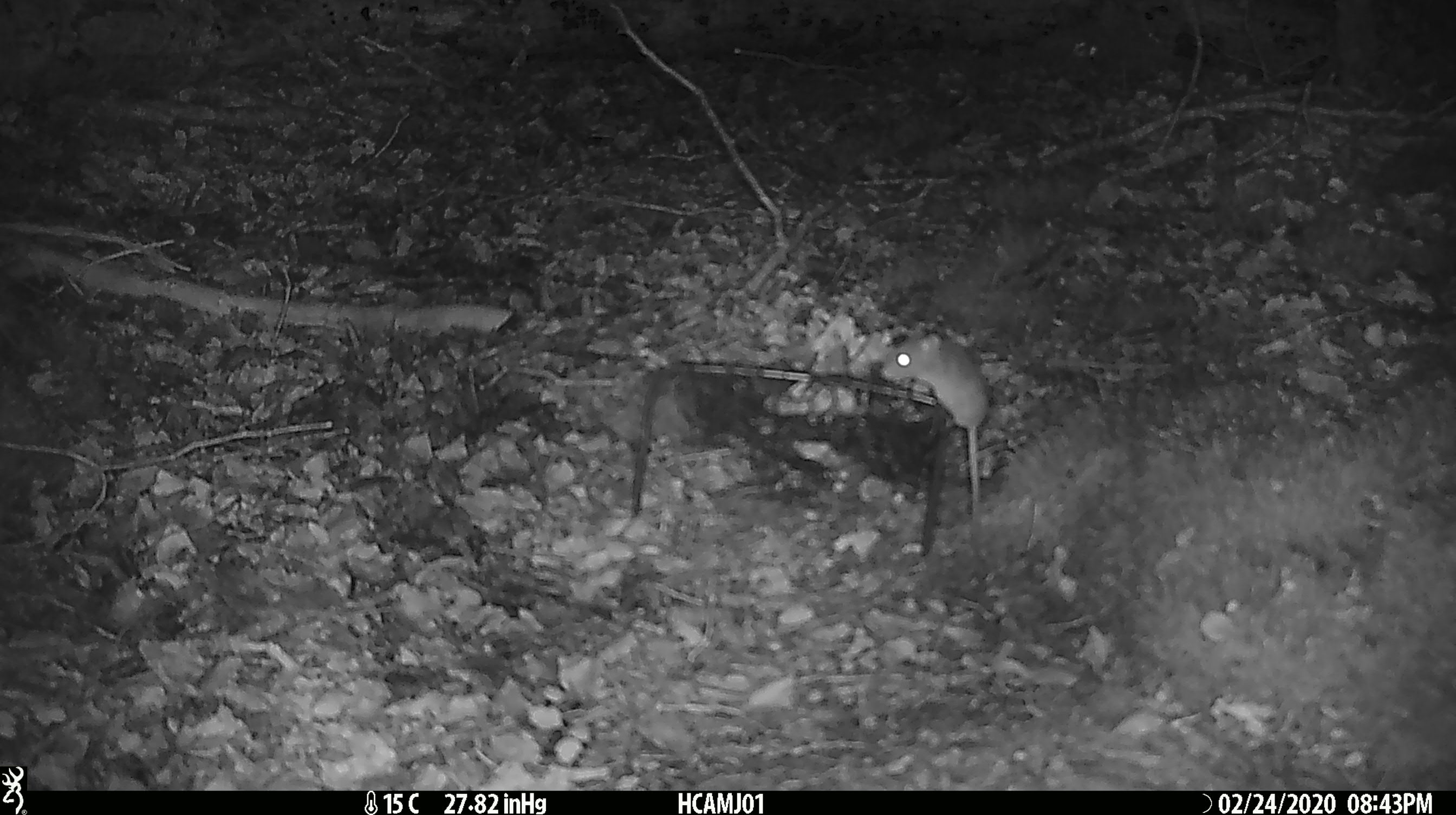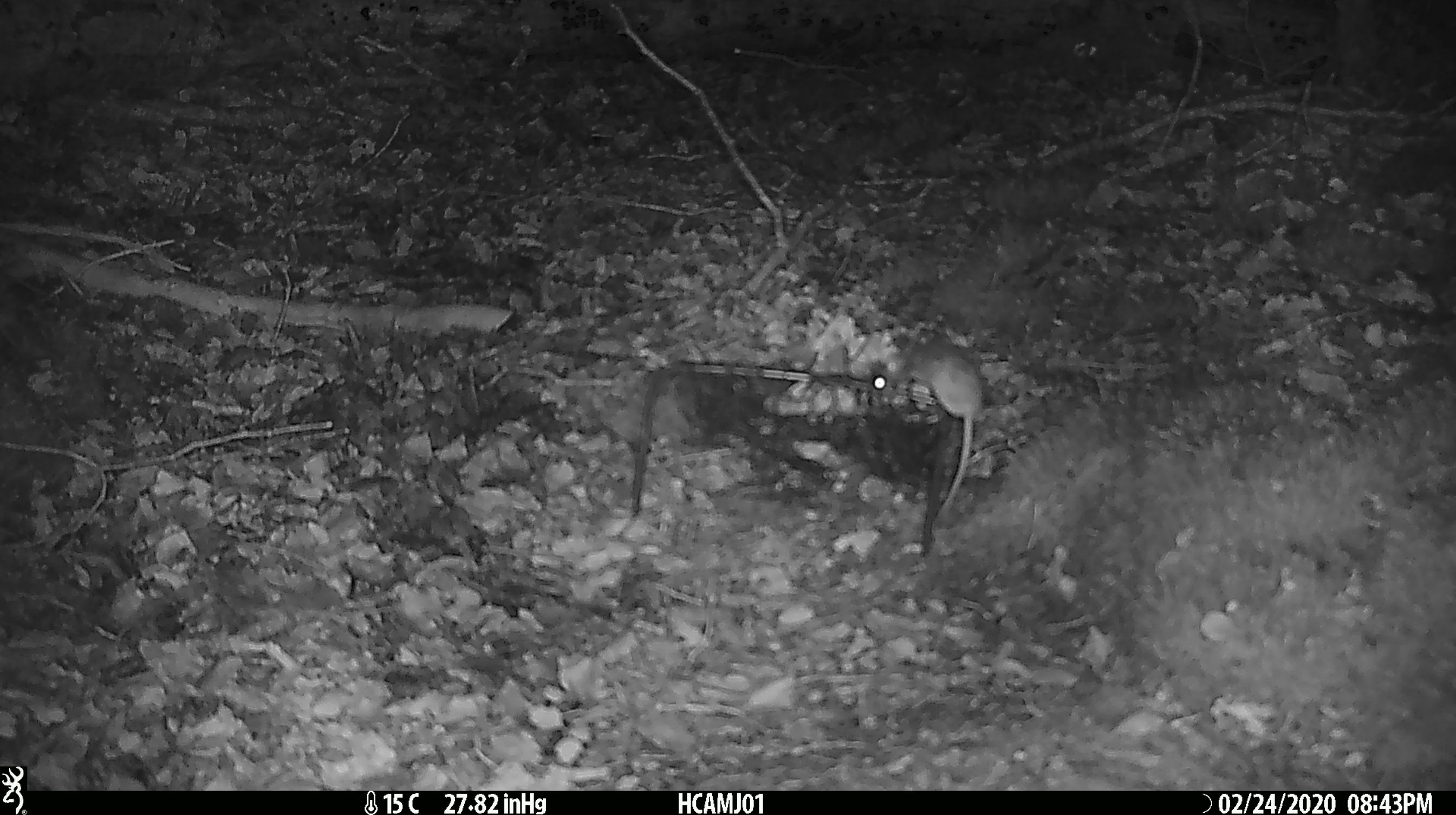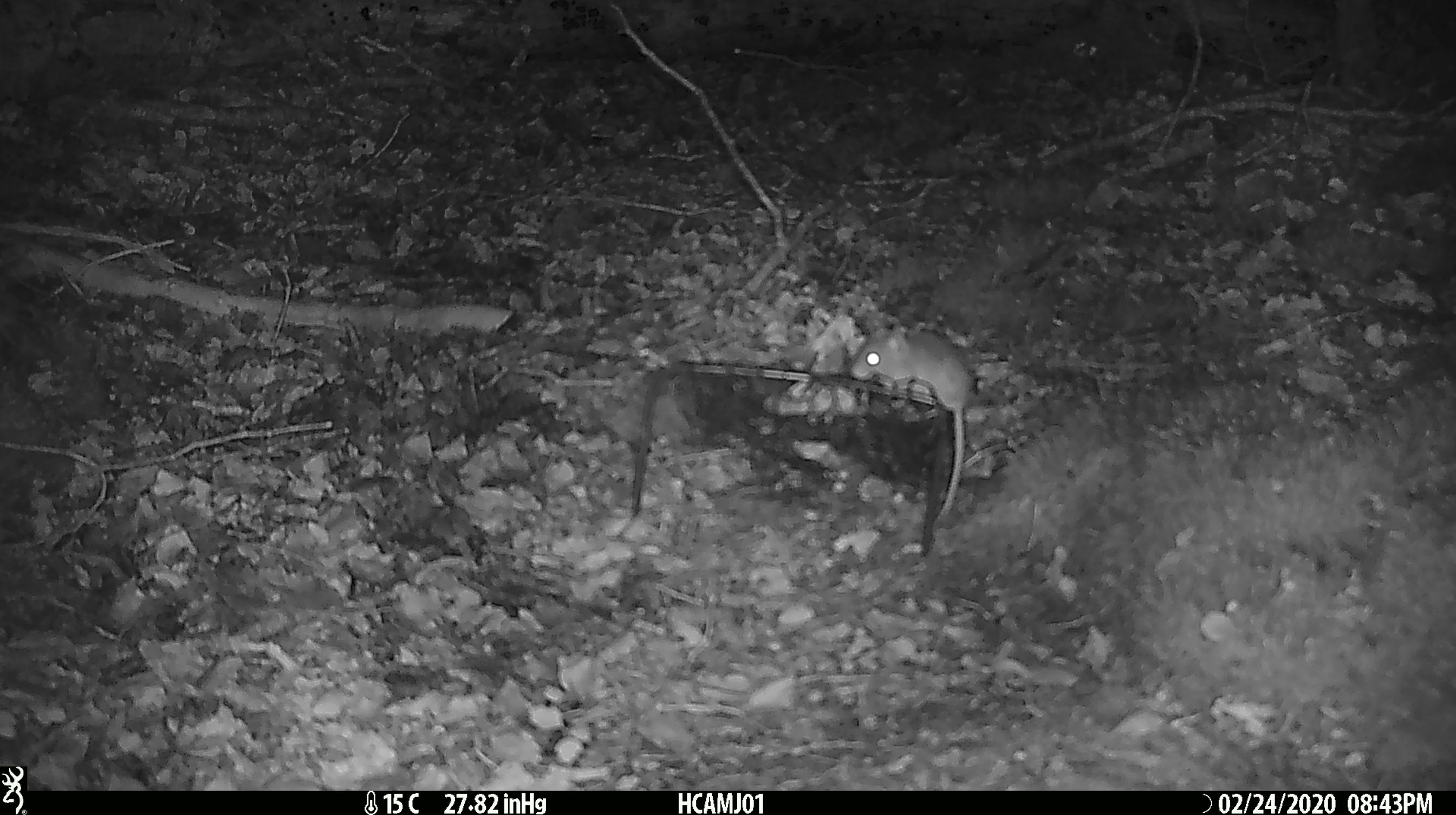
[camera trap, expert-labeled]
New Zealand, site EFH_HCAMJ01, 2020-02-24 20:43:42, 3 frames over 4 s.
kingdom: Animalia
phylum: Chordata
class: Mammalia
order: Rodentia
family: Muridae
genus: Mus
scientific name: Mus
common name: mouse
Mouse (Mus).